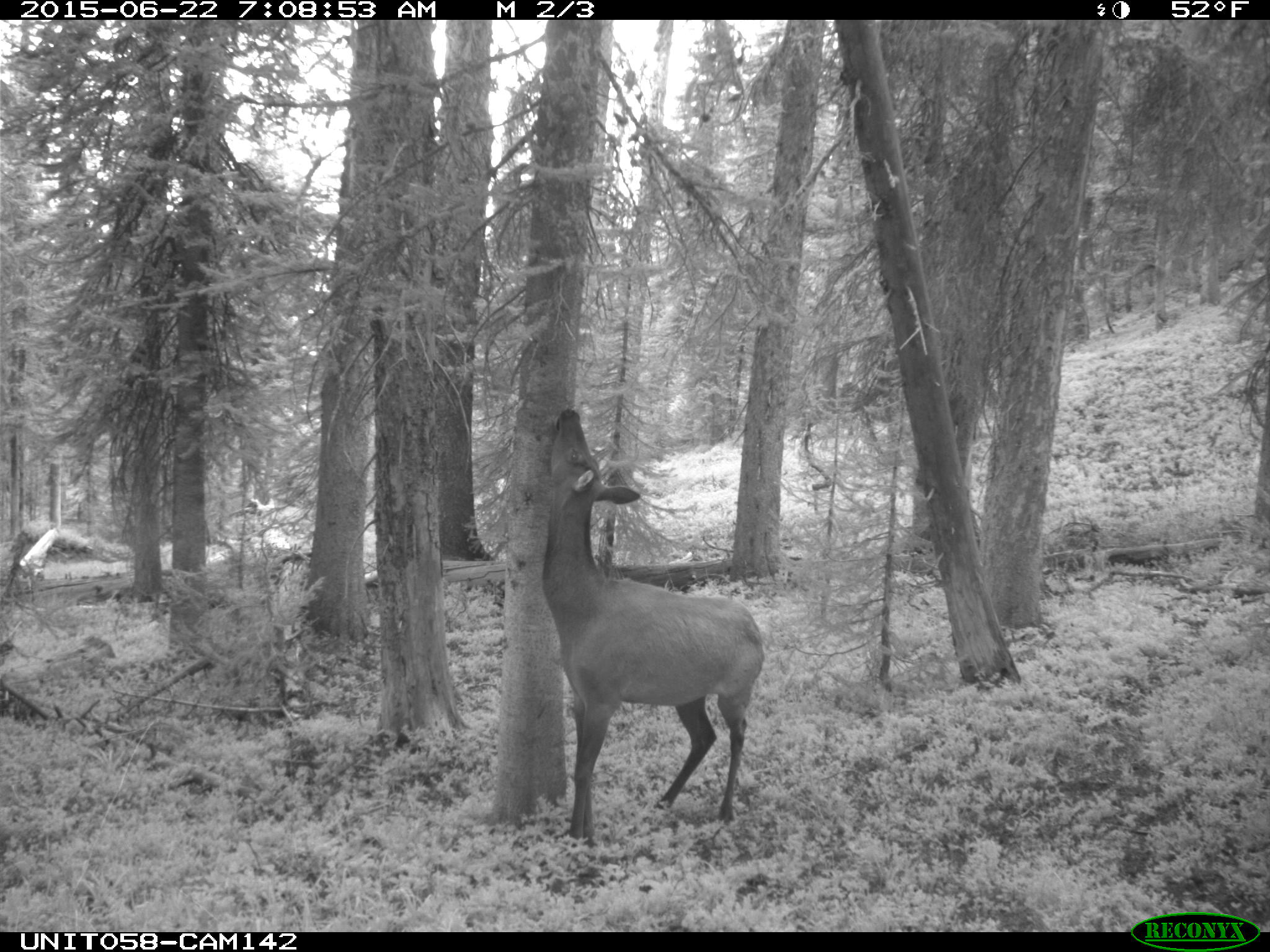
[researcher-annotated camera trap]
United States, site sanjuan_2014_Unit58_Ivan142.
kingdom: Animalia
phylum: Chordata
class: Mammalia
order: Artiodactyla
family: Cervidae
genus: Cervus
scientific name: Cervus elaphus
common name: red deer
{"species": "Cervus elaphus (red deer)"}